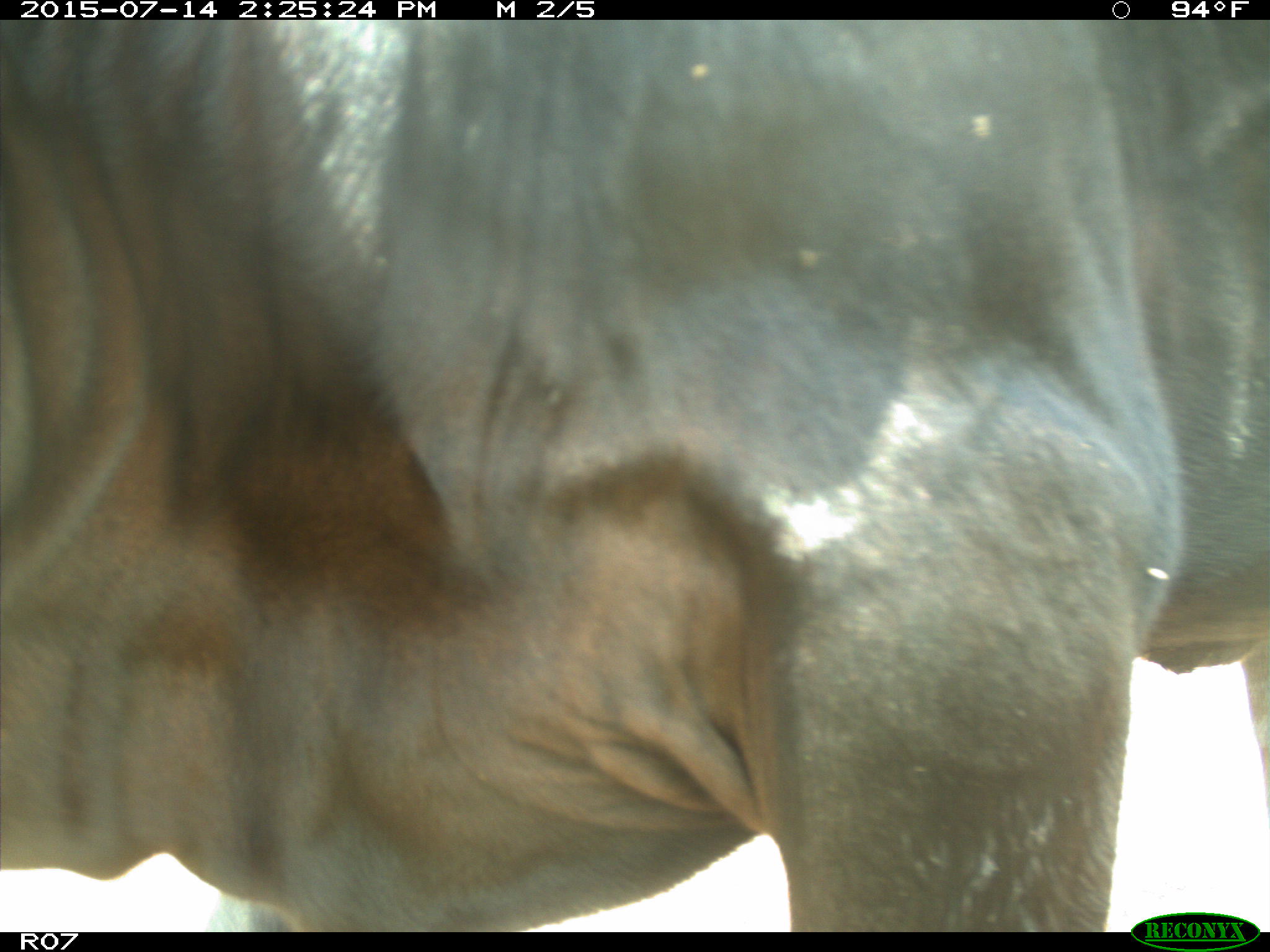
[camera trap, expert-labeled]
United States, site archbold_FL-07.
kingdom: Animalia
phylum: Chordata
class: Mammalia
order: Artiodactyla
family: Bovidae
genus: Bos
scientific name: Bos taurus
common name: domestic cow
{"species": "Bos taurus (domestic cow)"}